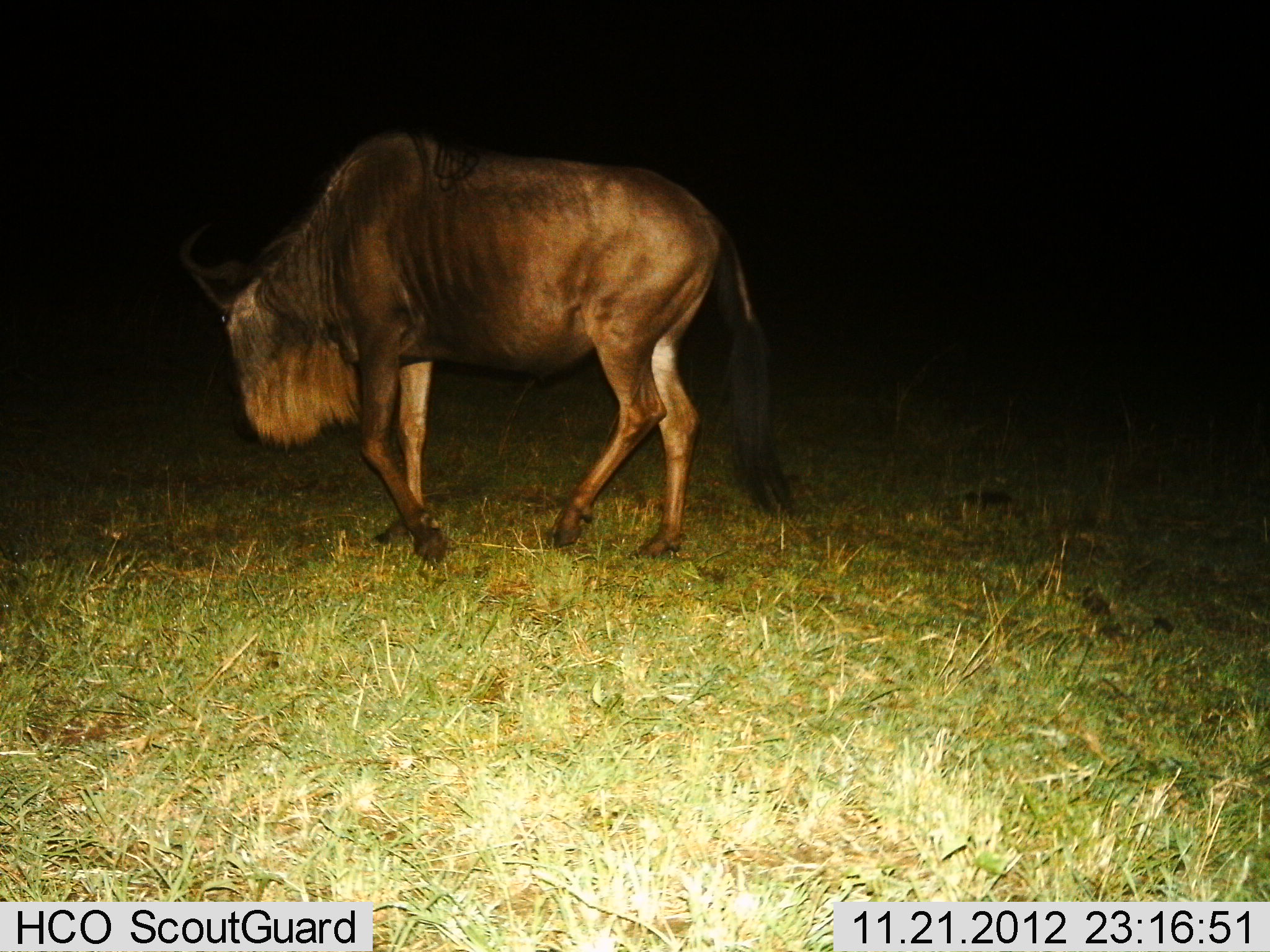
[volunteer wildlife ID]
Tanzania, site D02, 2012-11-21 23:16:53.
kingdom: Animalia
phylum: Chordata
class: Mammalia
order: Artiodactyla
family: Bovidae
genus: Connochaetes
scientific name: Connochaetes taurinus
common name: blue wildebeest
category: wildebeest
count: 1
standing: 10%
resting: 3%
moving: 83%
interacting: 0%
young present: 0%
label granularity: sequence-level